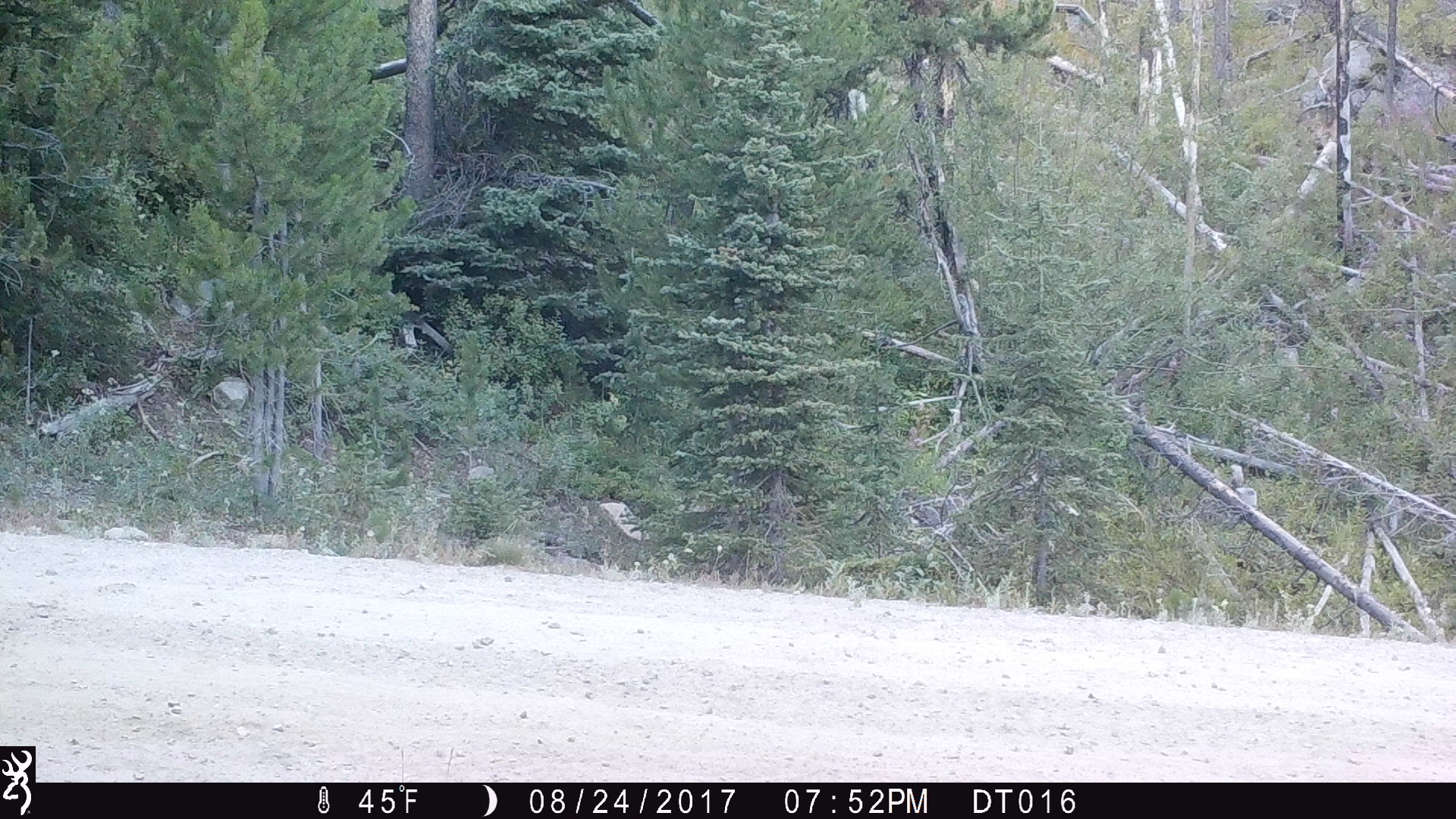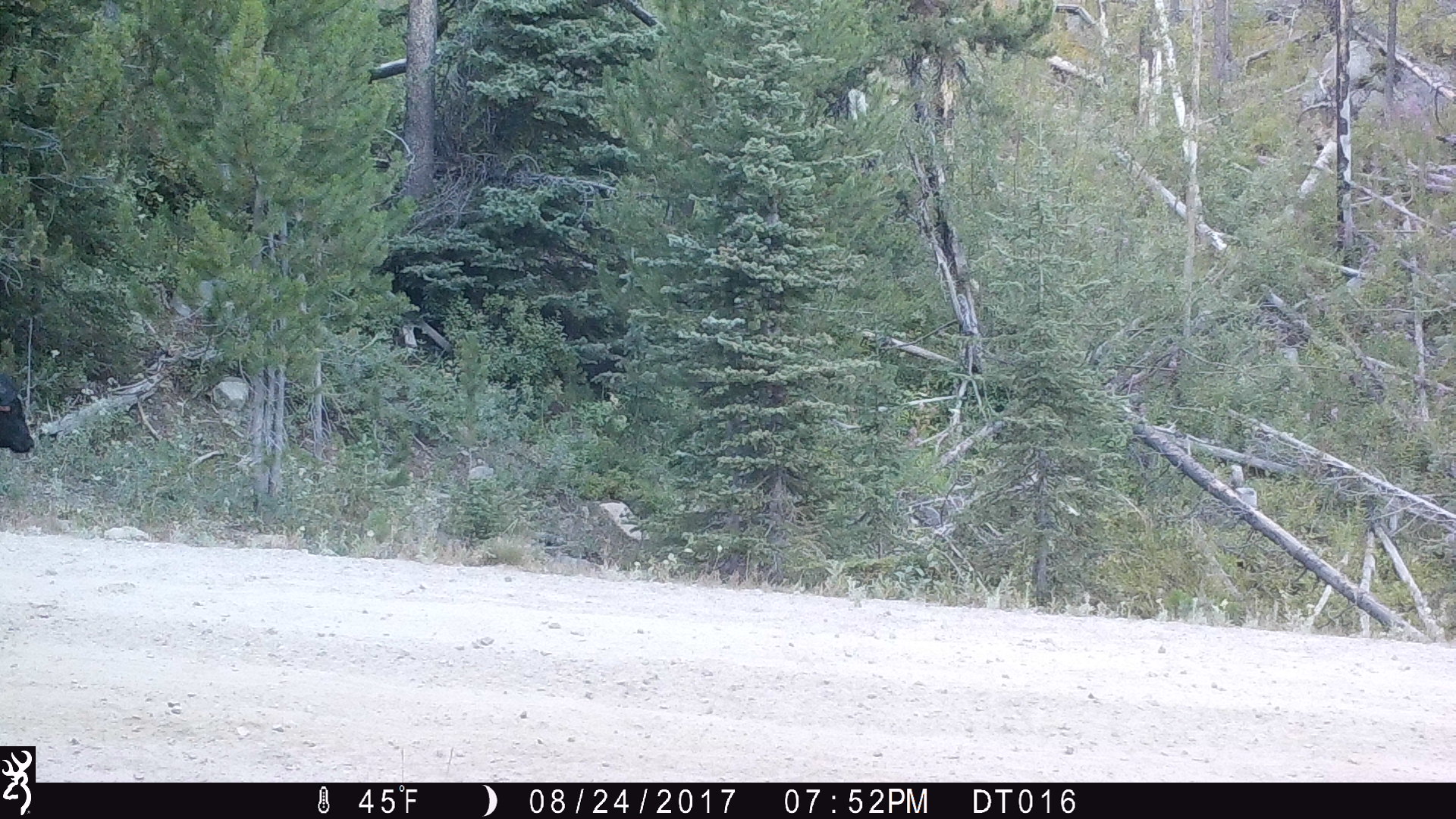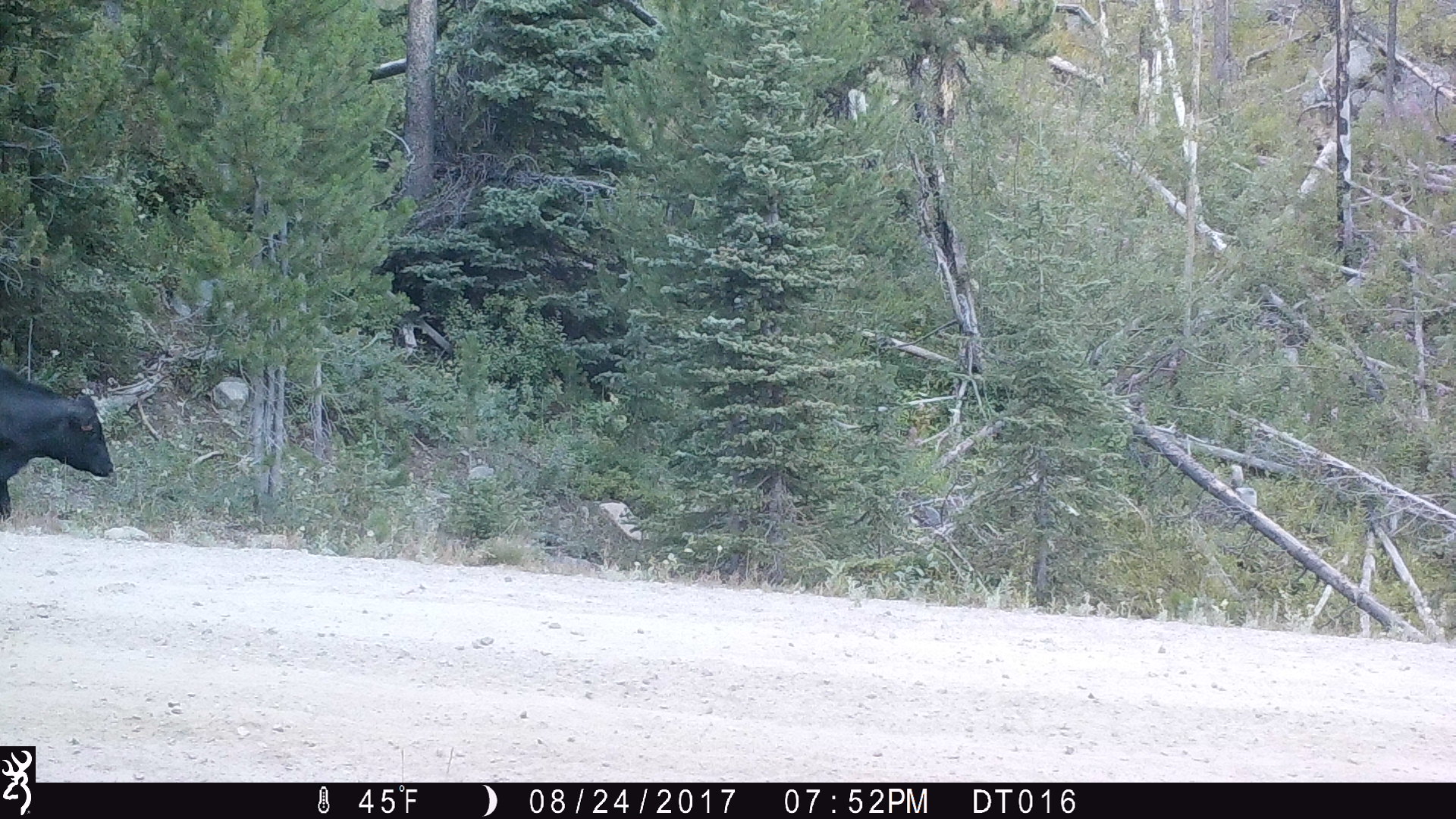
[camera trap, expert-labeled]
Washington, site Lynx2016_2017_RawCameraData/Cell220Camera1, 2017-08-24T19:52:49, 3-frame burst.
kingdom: Animalia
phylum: Chordata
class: Mammalia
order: Artiodactyla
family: Bovidae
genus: Bos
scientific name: Bos taurus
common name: domestic cattle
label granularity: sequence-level